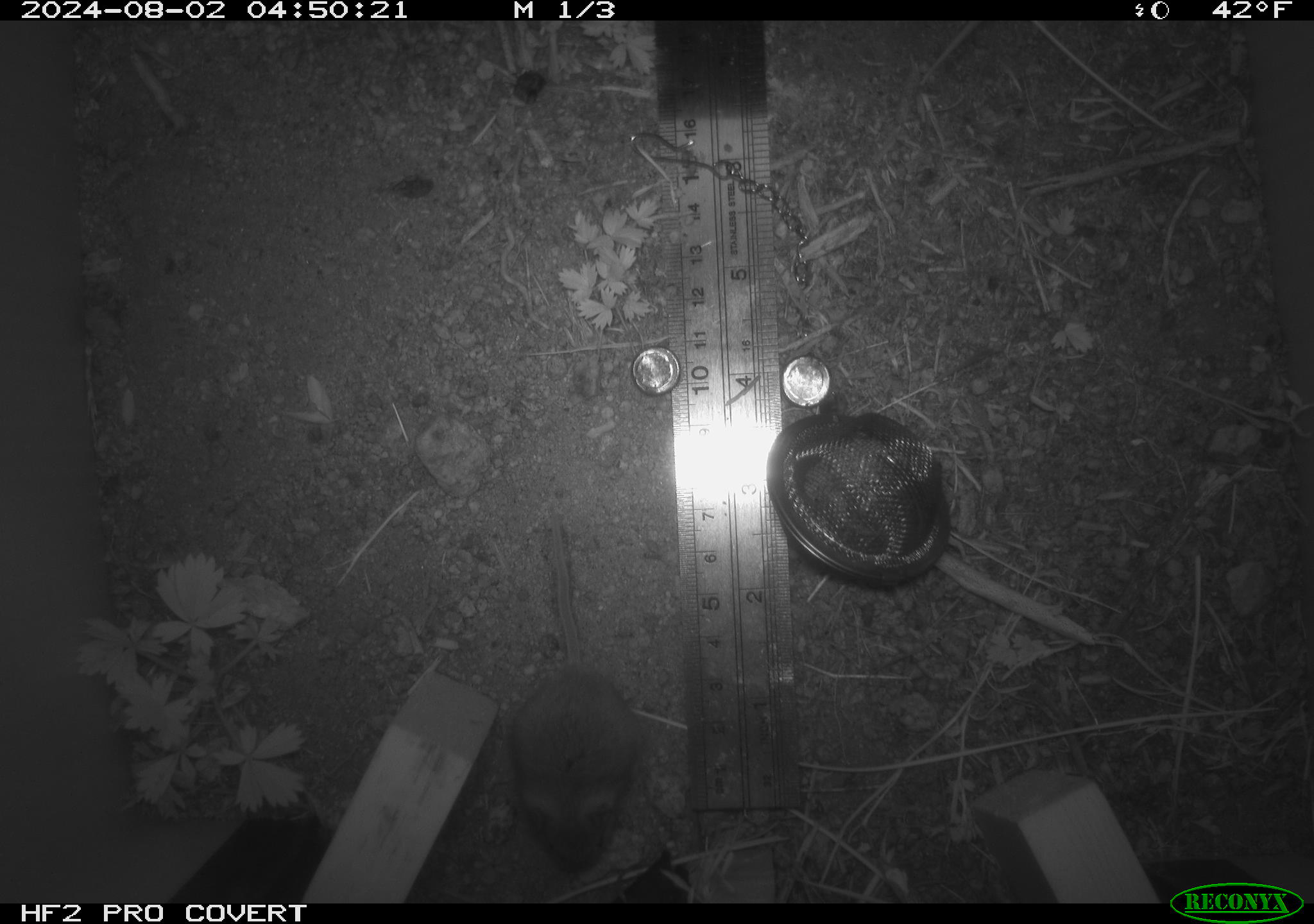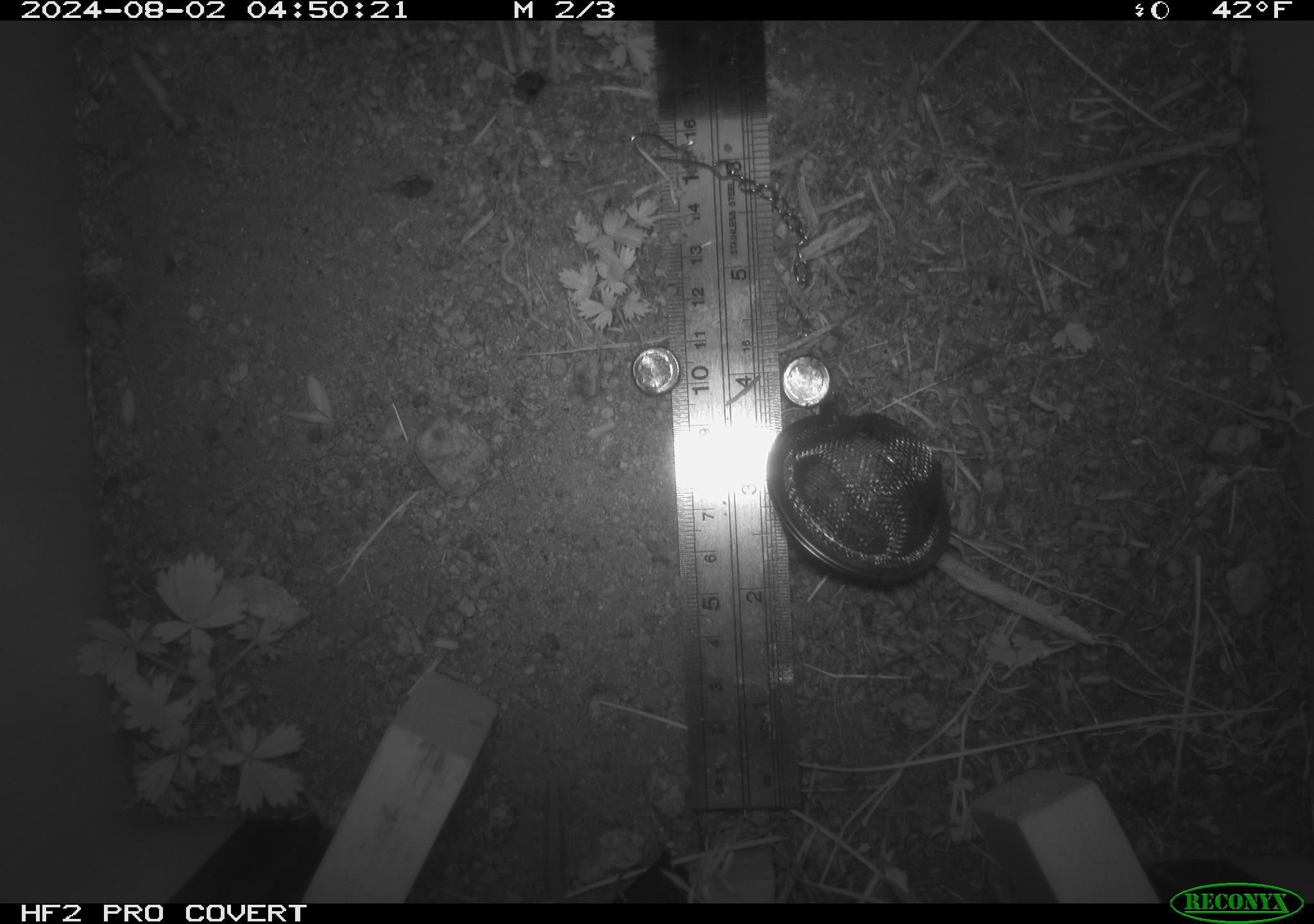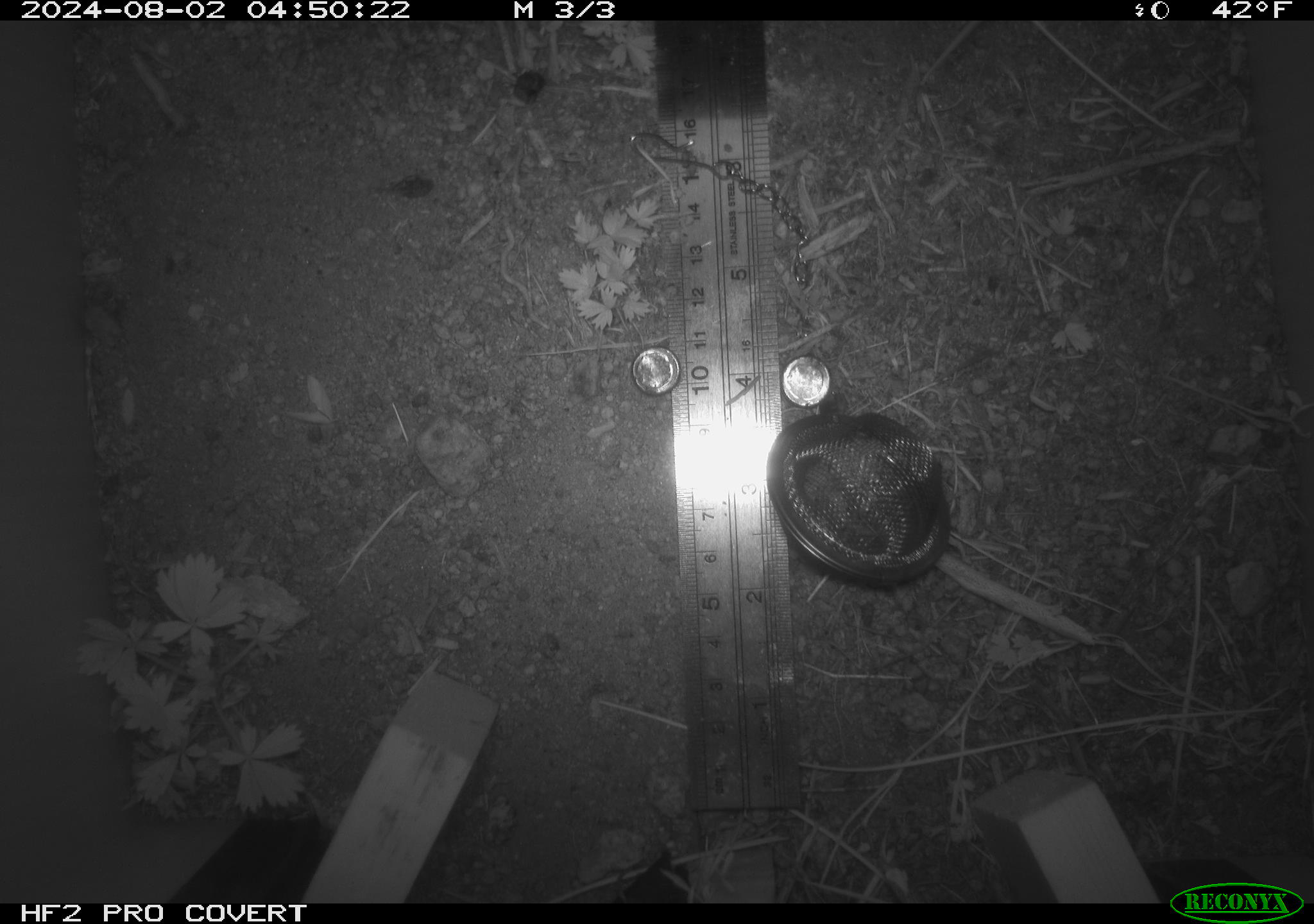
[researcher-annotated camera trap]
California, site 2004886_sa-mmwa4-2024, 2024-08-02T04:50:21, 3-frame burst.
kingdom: Animalia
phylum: Chordata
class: Mammalia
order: Rodentia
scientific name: Rodentia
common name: mouse species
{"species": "mouse species (Rodentia)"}